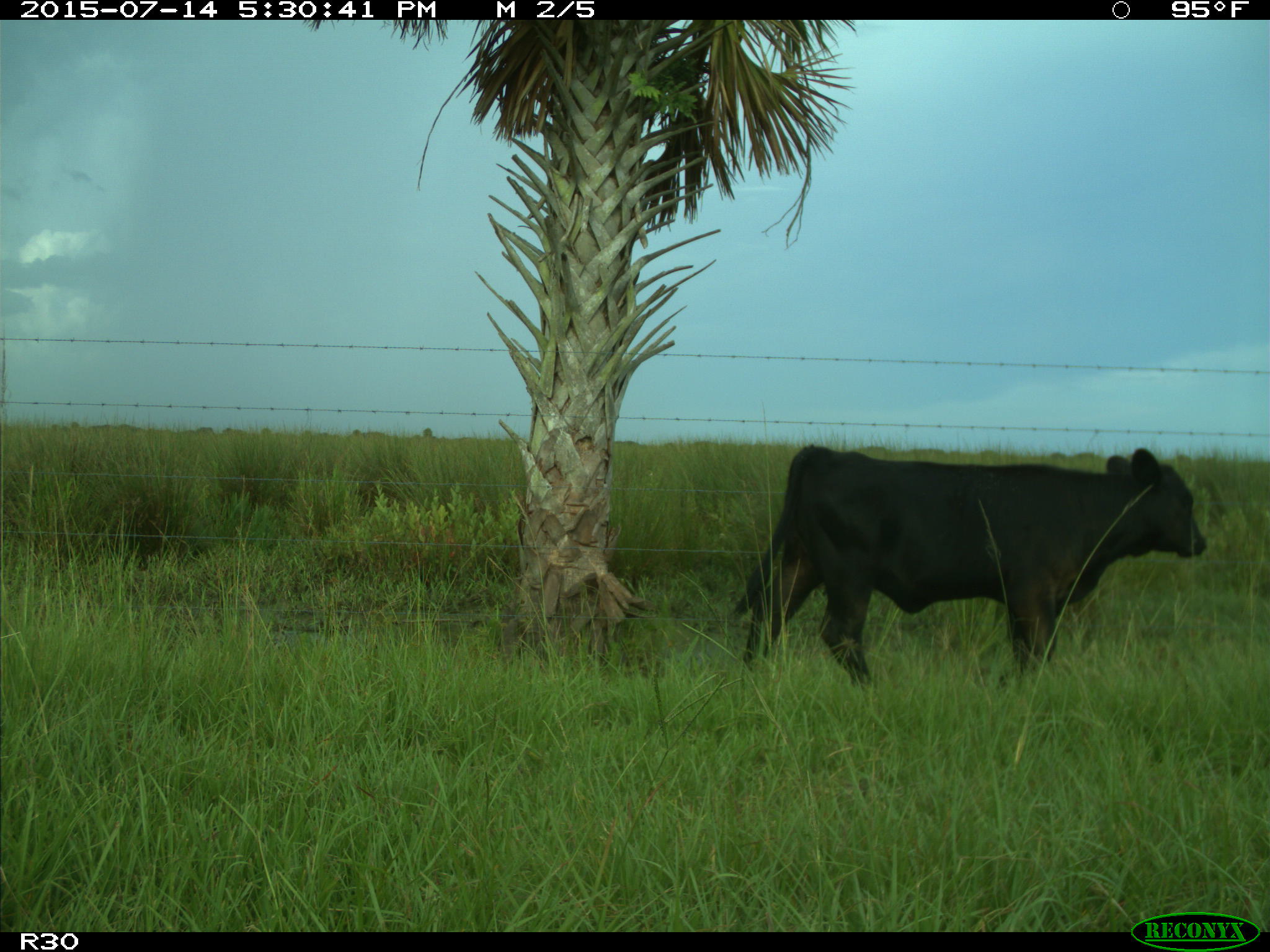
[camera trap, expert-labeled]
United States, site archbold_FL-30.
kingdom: Animalia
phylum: Chordata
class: Mammalia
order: Artiodactyla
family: Bovidae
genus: Bos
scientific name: Bos taurus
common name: domestic cow